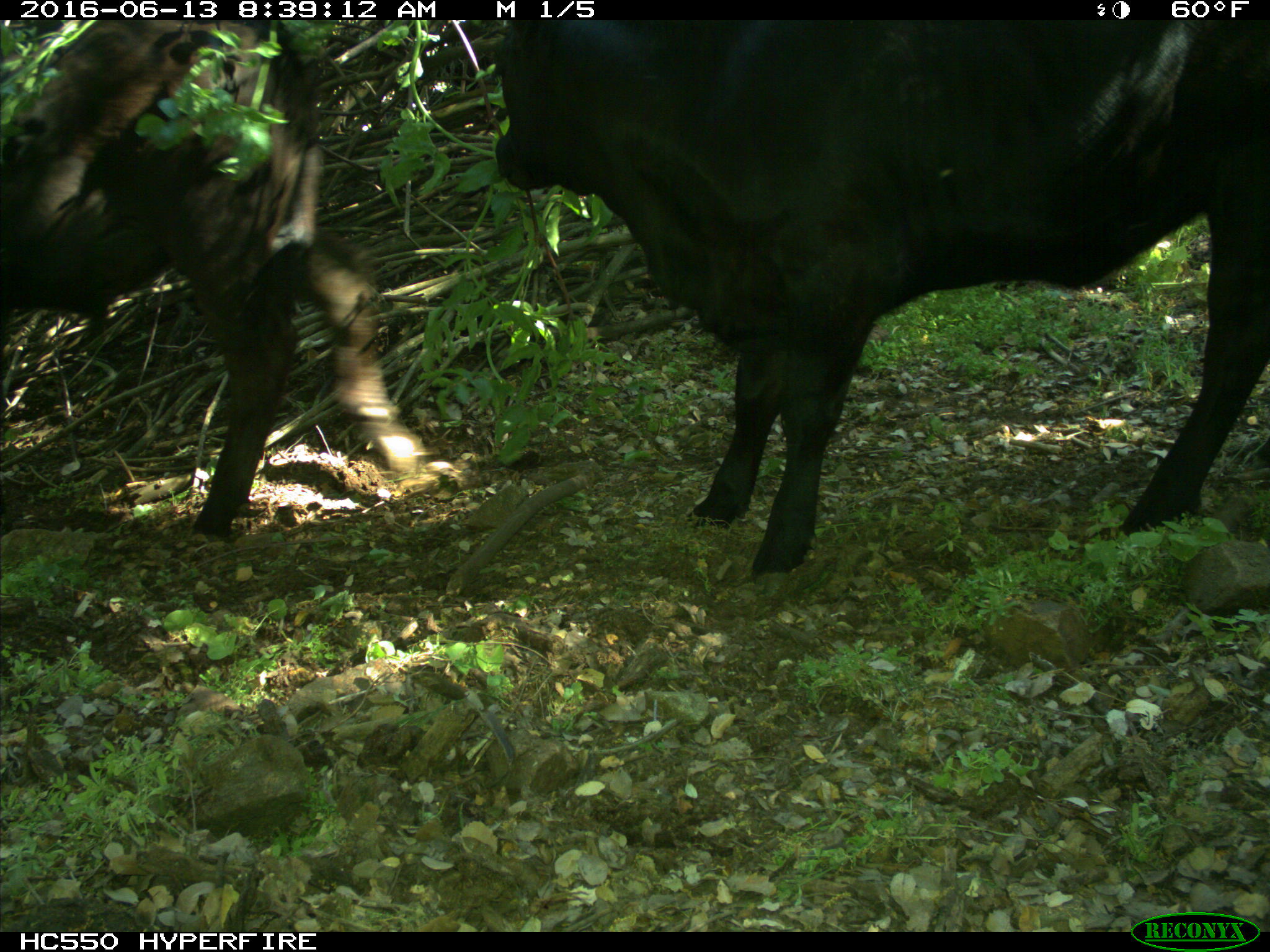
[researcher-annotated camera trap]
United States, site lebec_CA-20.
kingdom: Animalia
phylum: Chordata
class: Mammalia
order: Artiodactyla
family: Bovidae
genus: Bos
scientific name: Bos taurus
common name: domestic cow